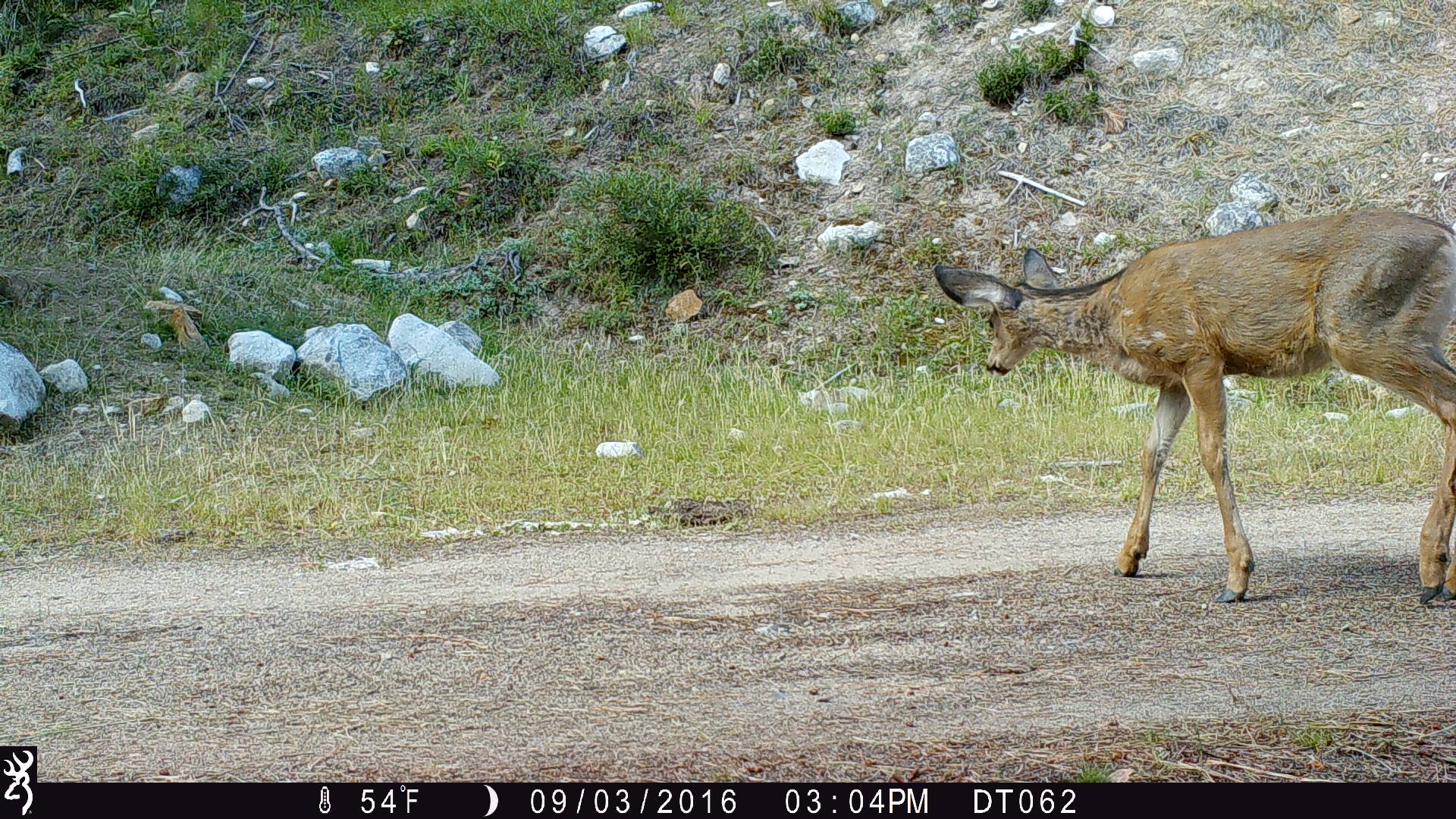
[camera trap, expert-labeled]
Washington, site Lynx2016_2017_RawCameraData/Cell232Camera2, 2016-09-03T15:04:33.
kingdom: Animalia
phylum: Chordata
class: Mammalia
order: Artiodactyla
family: Cervidae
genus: Odocoileus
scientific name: Odocoileus hemionus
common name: mule deer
Odocoileus hemionus (mule deer). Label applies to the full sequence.